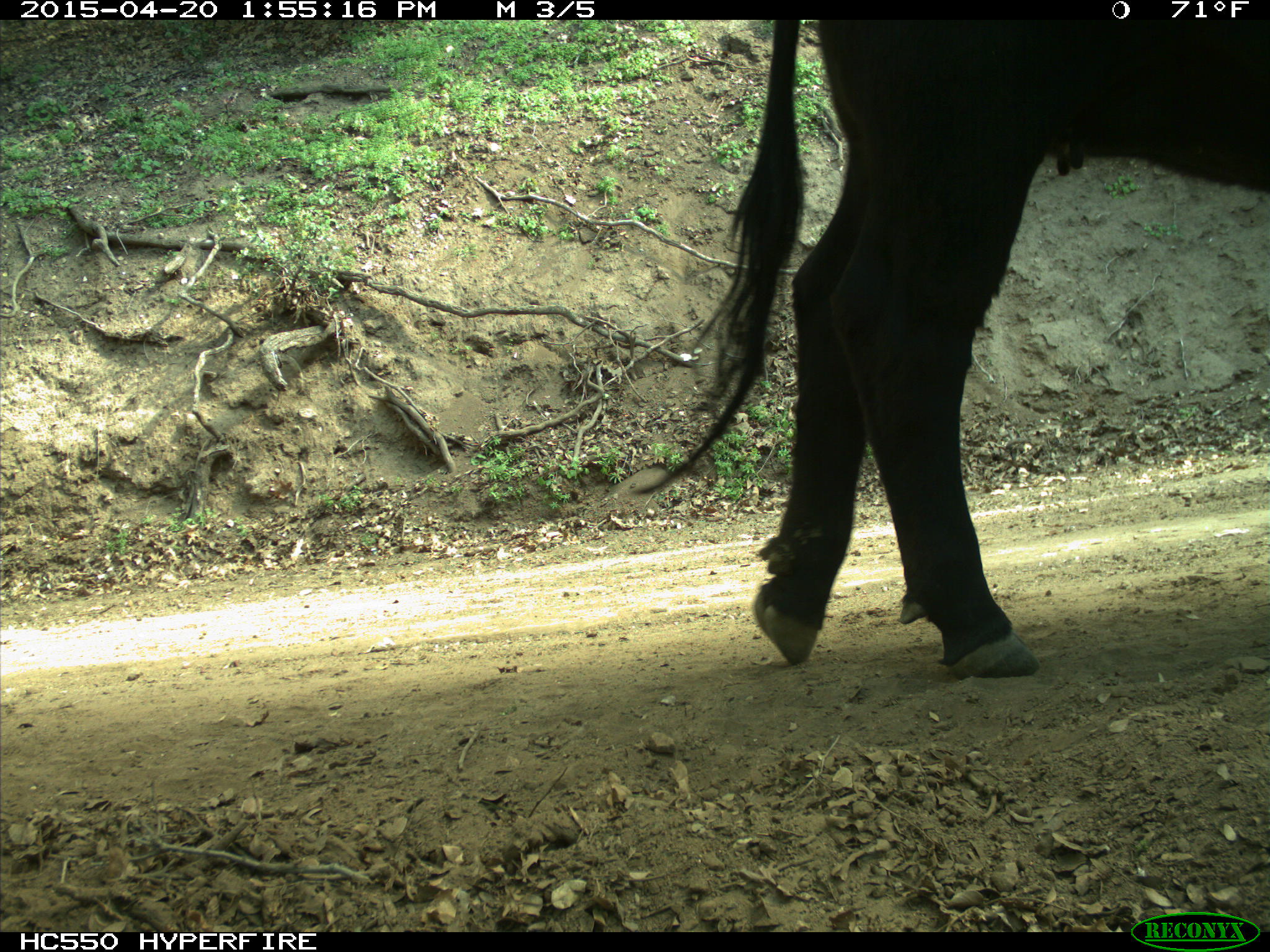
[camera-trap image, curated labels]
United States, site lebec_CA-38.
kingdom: Animalia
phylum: Chordata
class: Mammalia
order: Artiodactyla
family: Bovidae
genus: Bos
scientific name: Bos taurus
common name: domestic cow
Bos taurus (domestic cow).